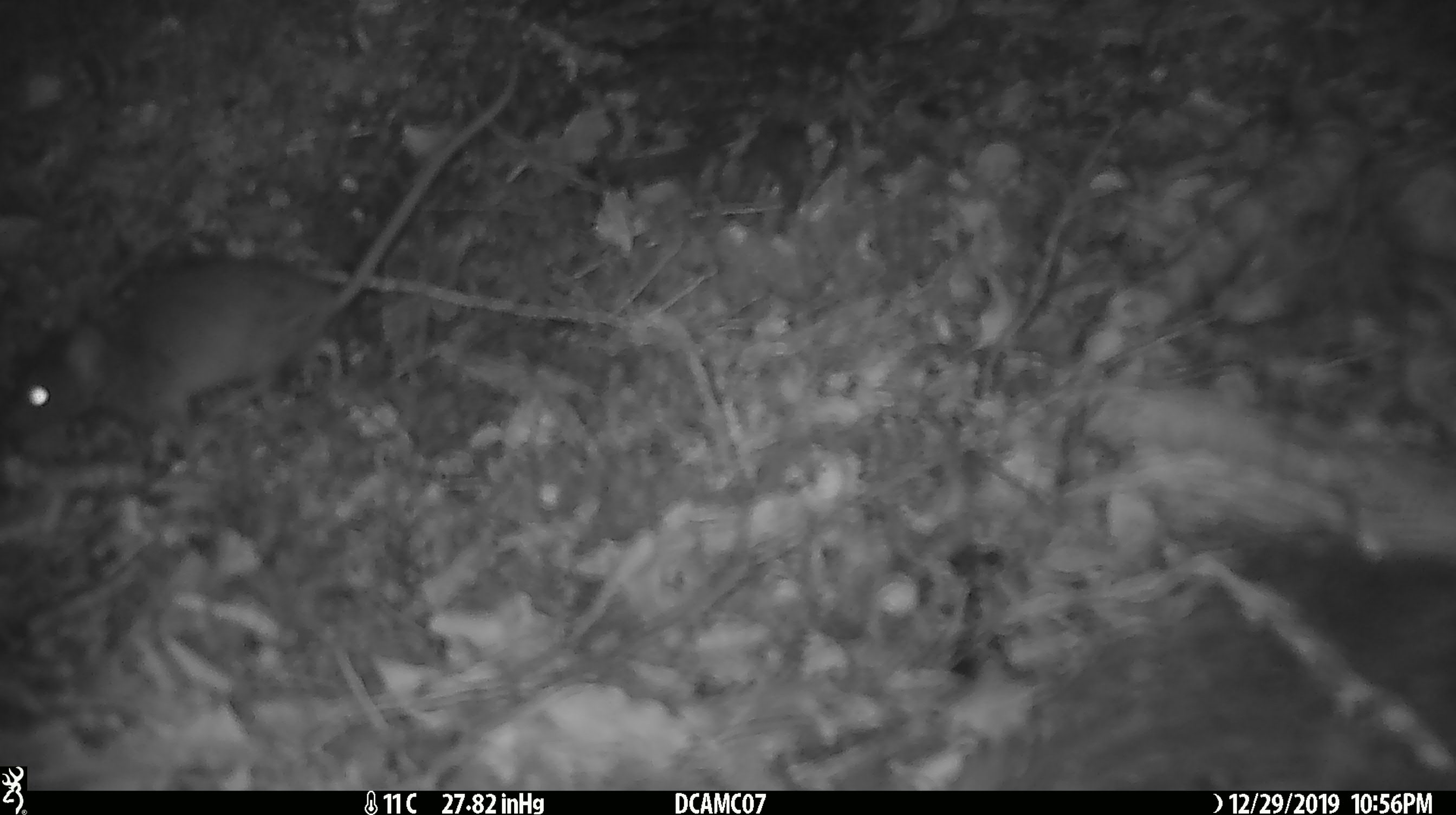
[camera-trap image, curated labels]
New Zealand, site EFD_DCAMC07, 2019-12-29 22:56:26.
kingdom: Animalia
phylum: Chordata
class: Mammalia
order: Rodentia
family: Muridae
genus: Mus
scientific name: Mus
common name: mouse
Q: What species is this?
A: Mouse (Mus).